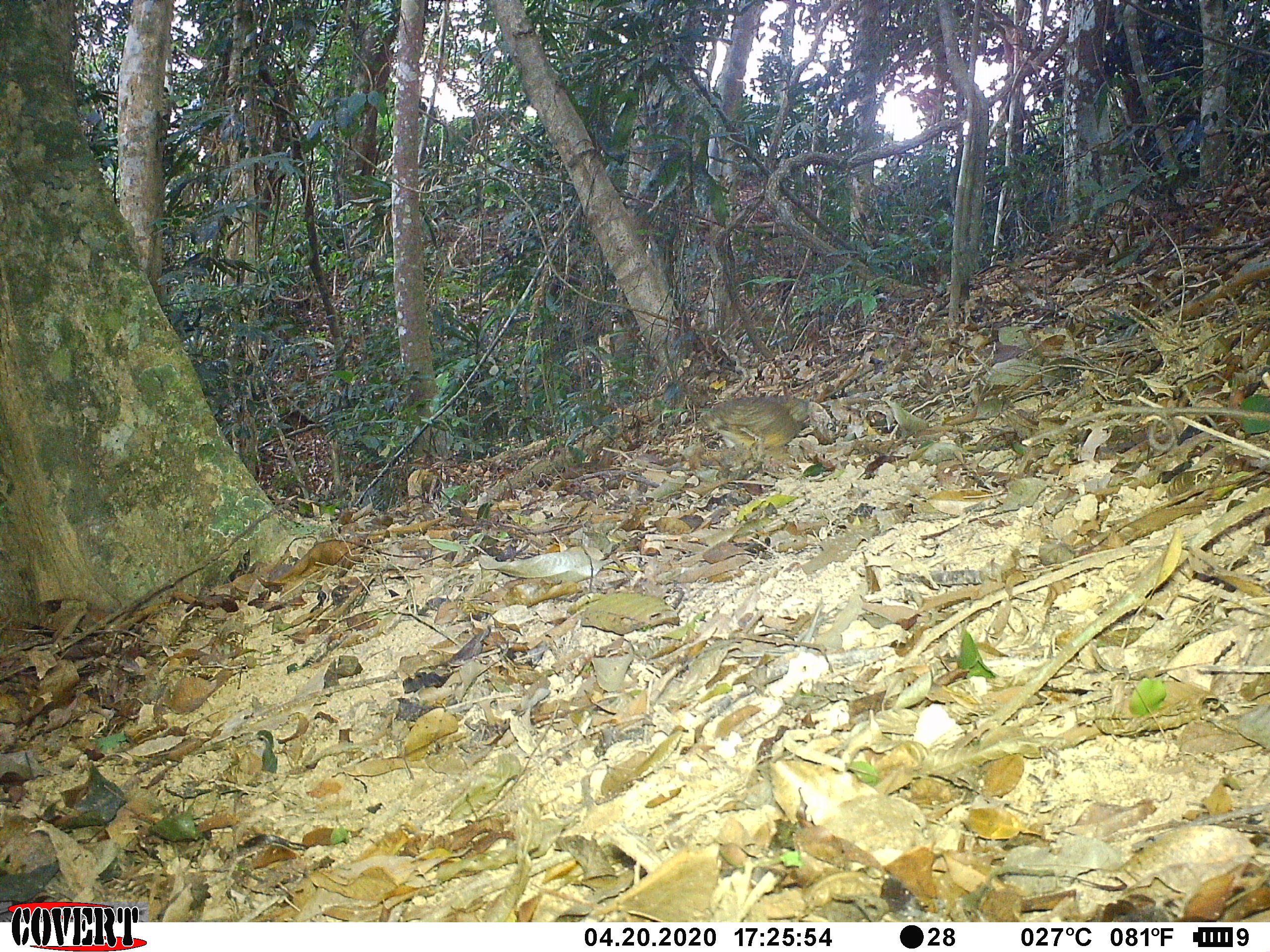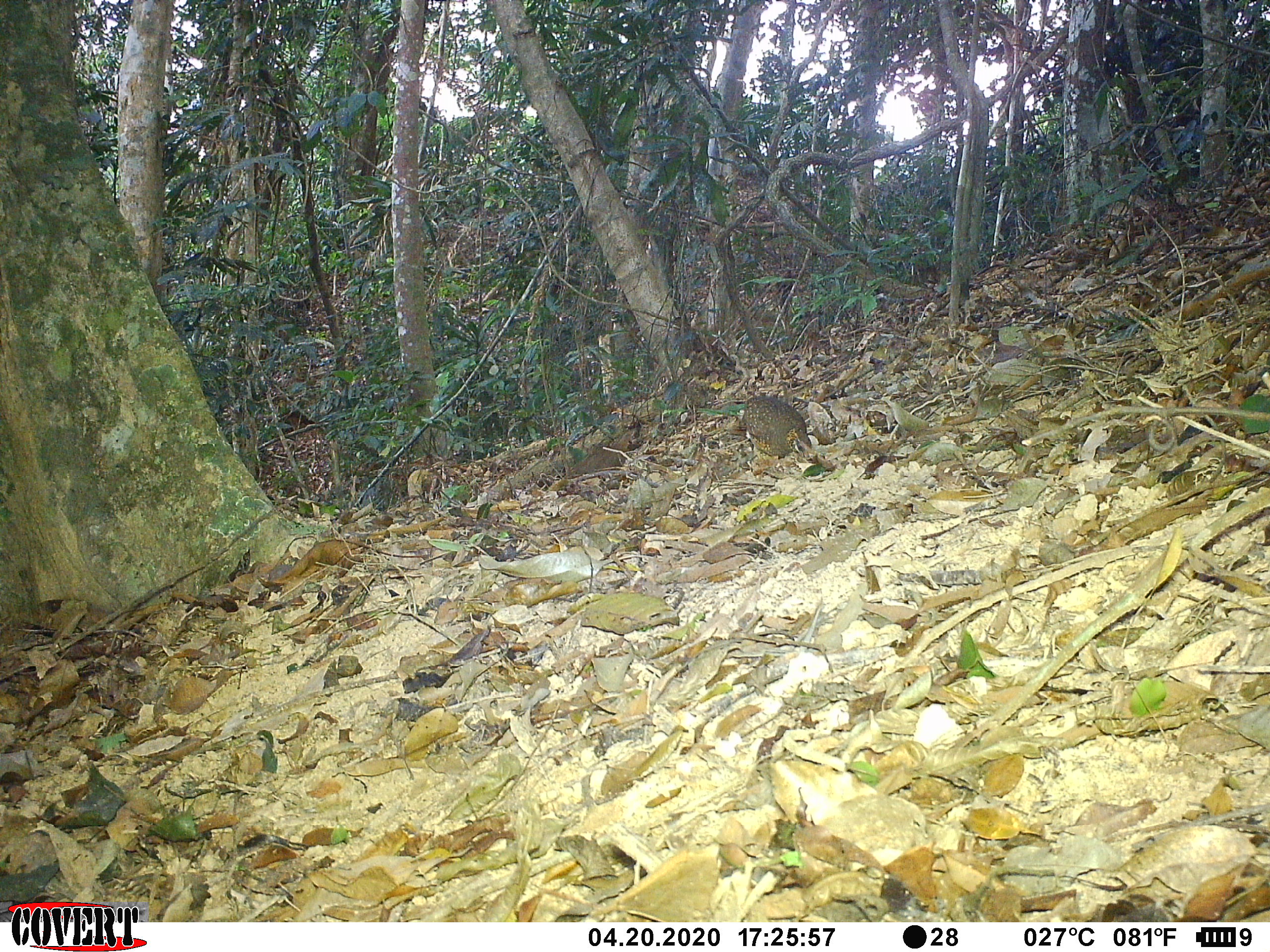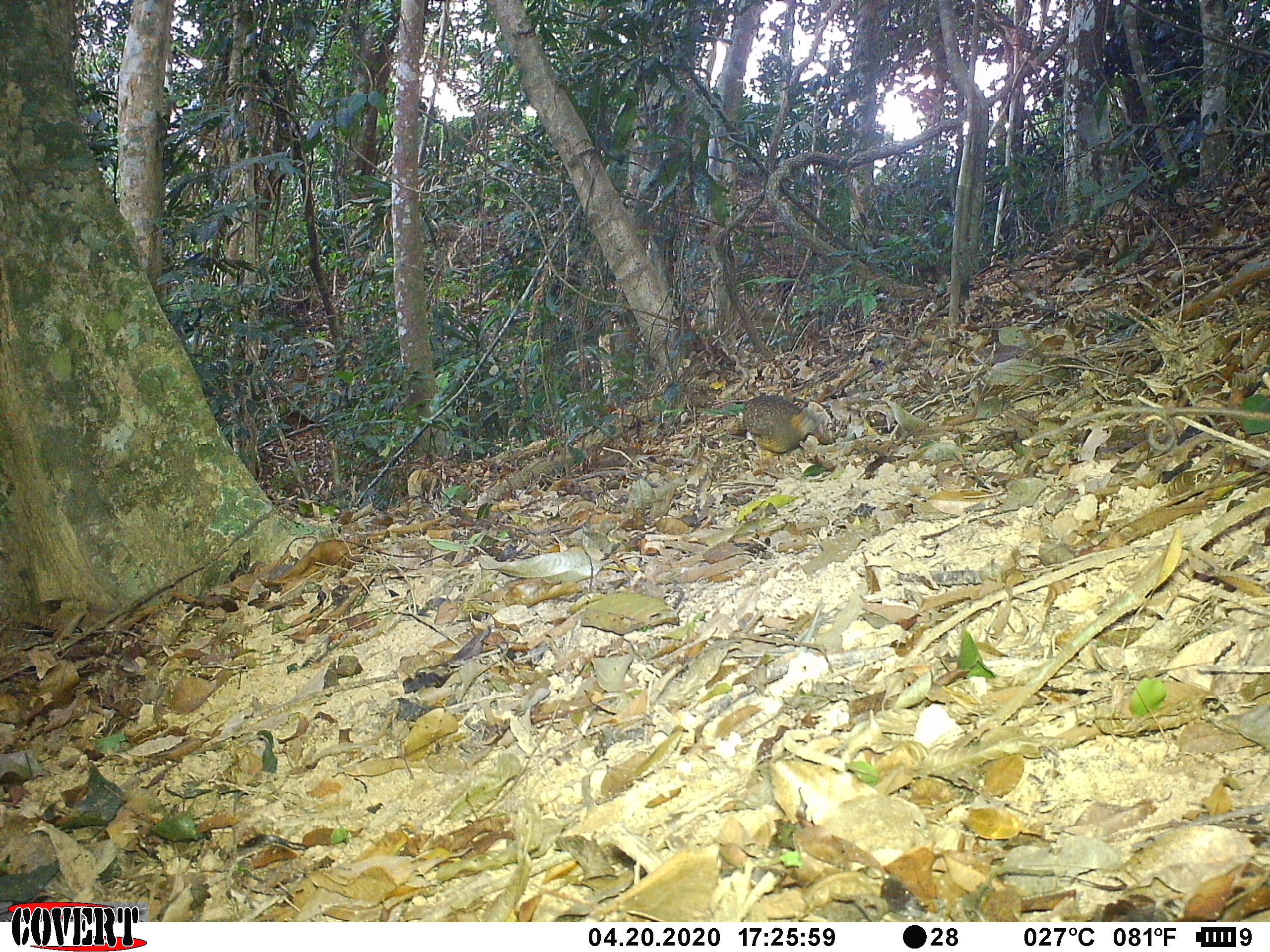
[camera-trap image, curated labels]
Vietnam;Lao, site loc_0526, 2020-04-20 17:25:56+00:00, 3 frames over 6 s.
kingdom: Animalia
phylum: Chordata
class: Aves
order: Galliformes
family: Phasianidae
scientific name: Phasianidae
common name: partridge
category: unidentified partridge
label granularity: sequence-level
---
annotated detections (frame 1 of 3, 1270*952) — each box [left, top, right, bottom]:
unidentified partridge: [700, 396, 809, 448]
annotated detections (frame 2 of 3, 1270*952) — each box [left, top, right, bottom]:
unidentified partridge: [739, 395, 812, 458]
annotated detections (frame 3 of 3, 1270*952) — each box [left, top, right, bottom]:
unidentified partridge: [741, 395, 825, 461]